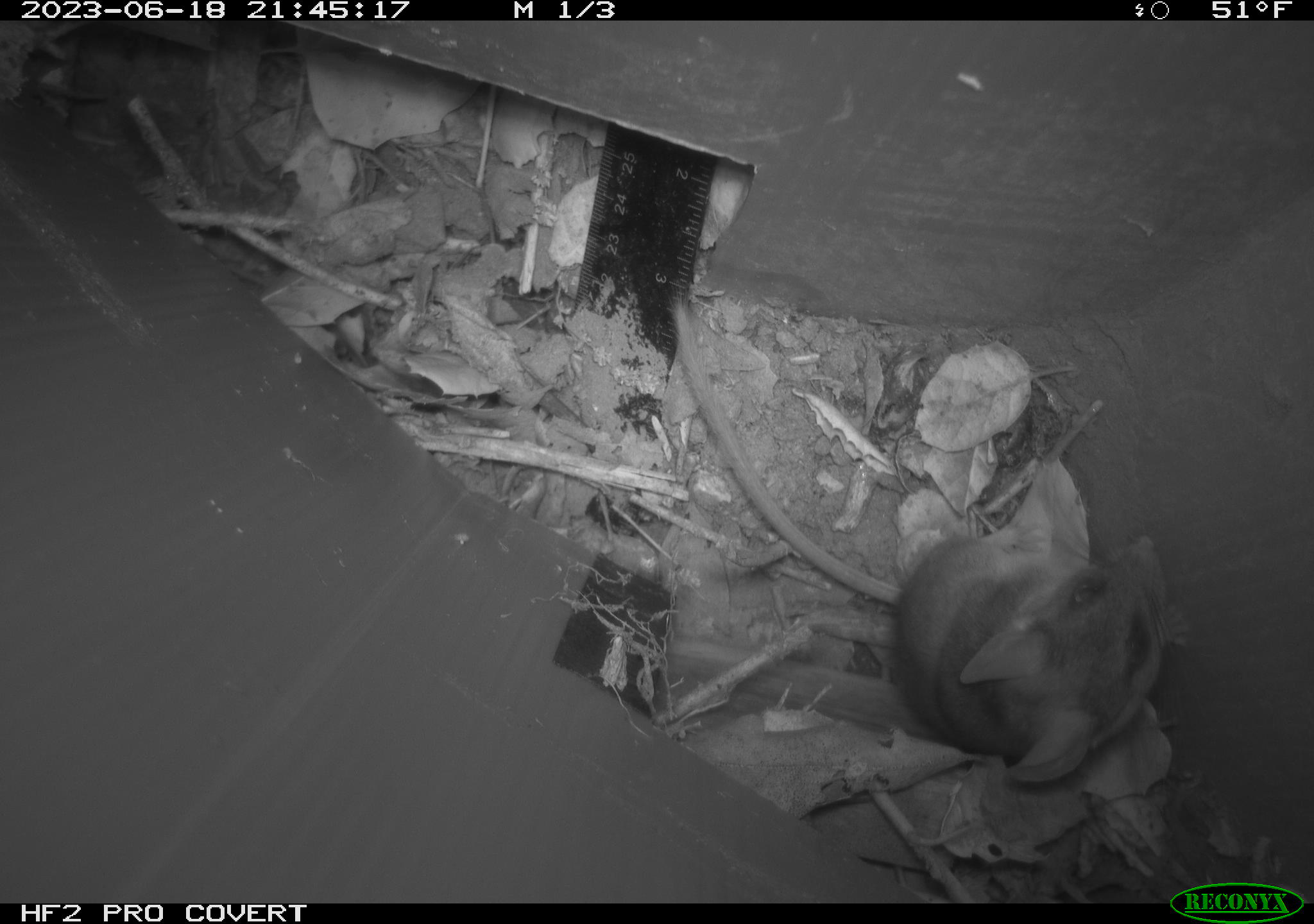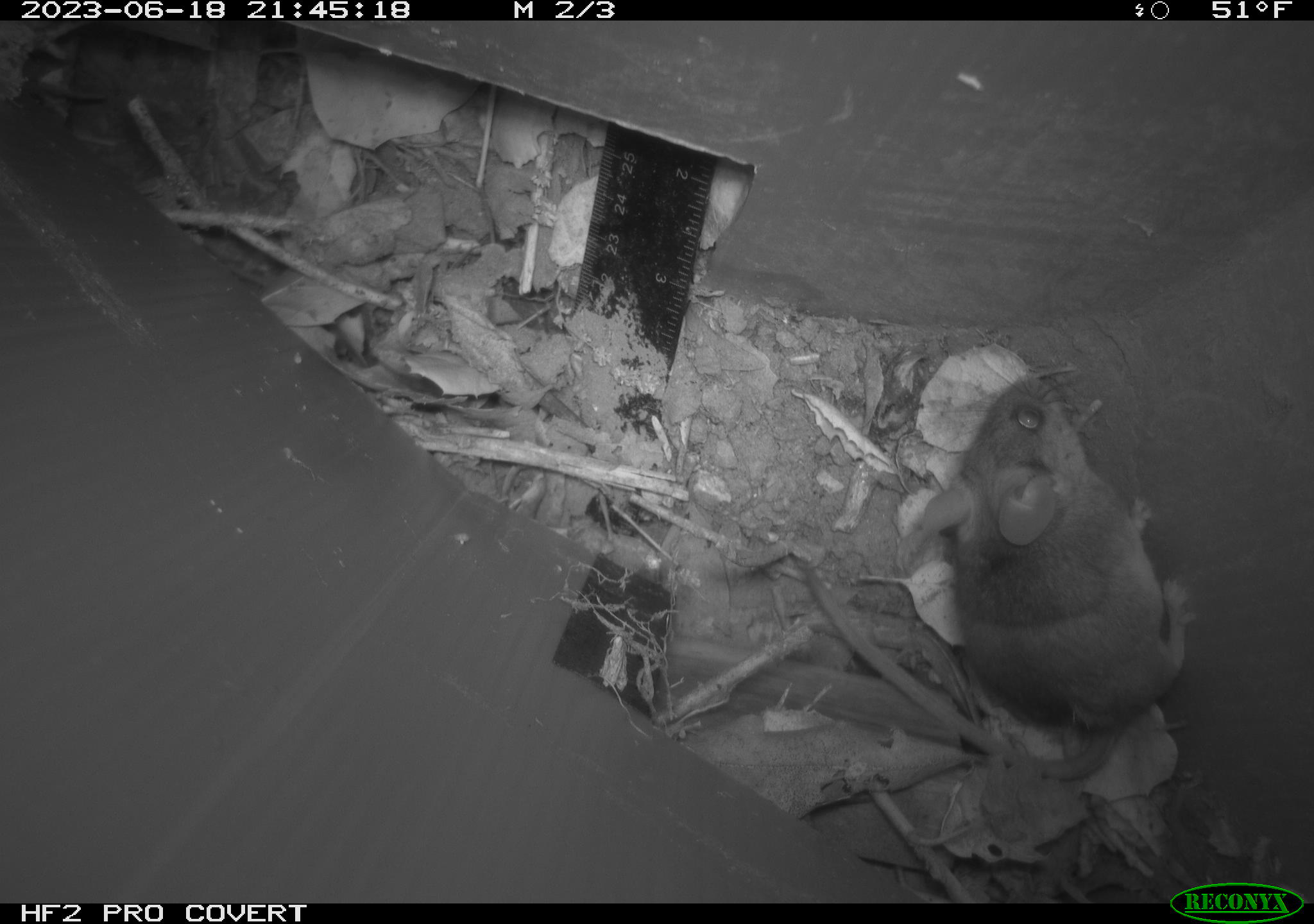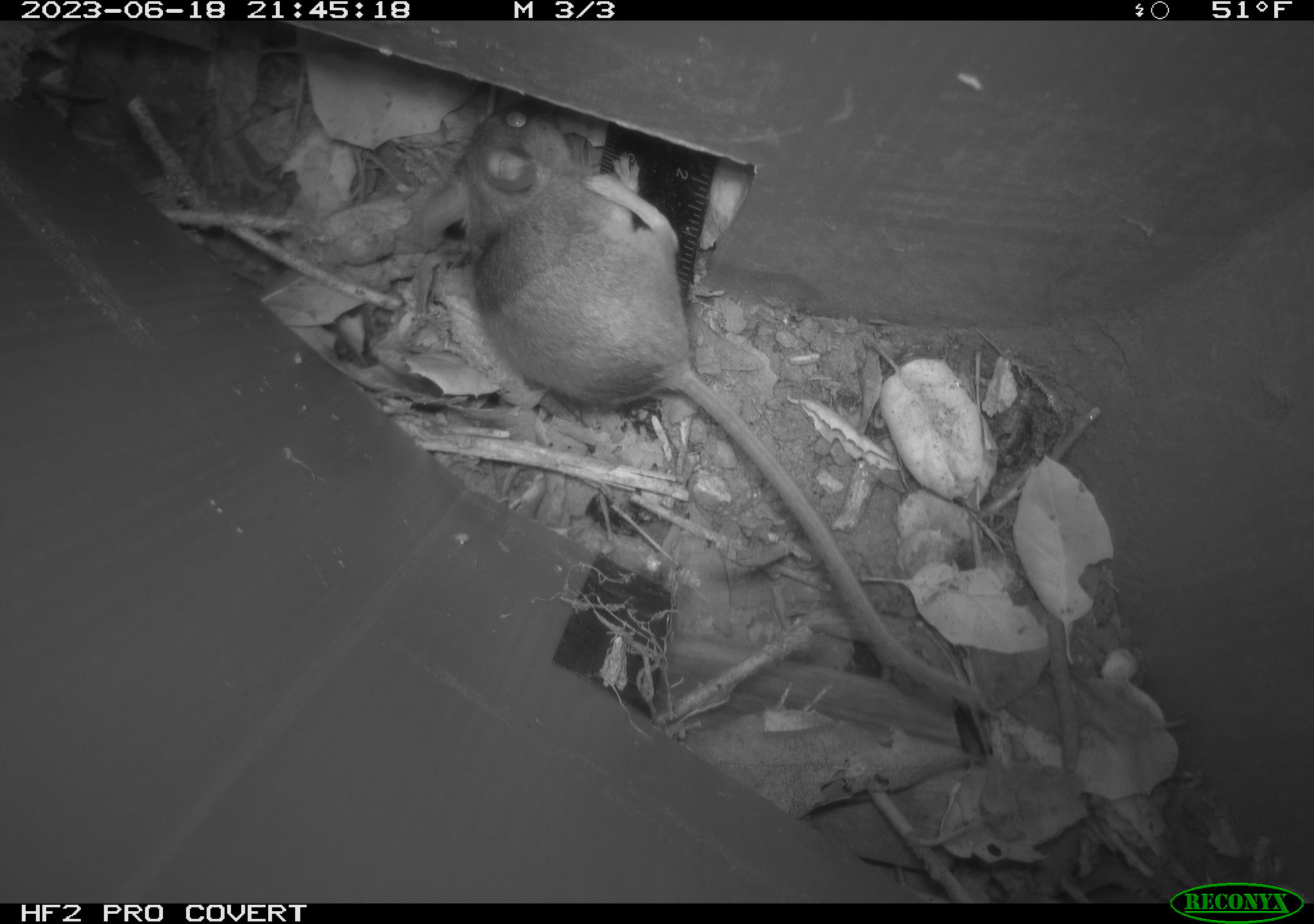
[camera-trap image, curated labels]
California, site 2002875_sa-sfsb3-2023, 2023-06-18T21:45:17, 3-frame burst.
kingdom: Animalia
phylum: Chordata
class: Mammalia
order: Rodentia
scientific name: Rodentia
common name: mouse species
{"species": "mouse species (Rodentia)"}